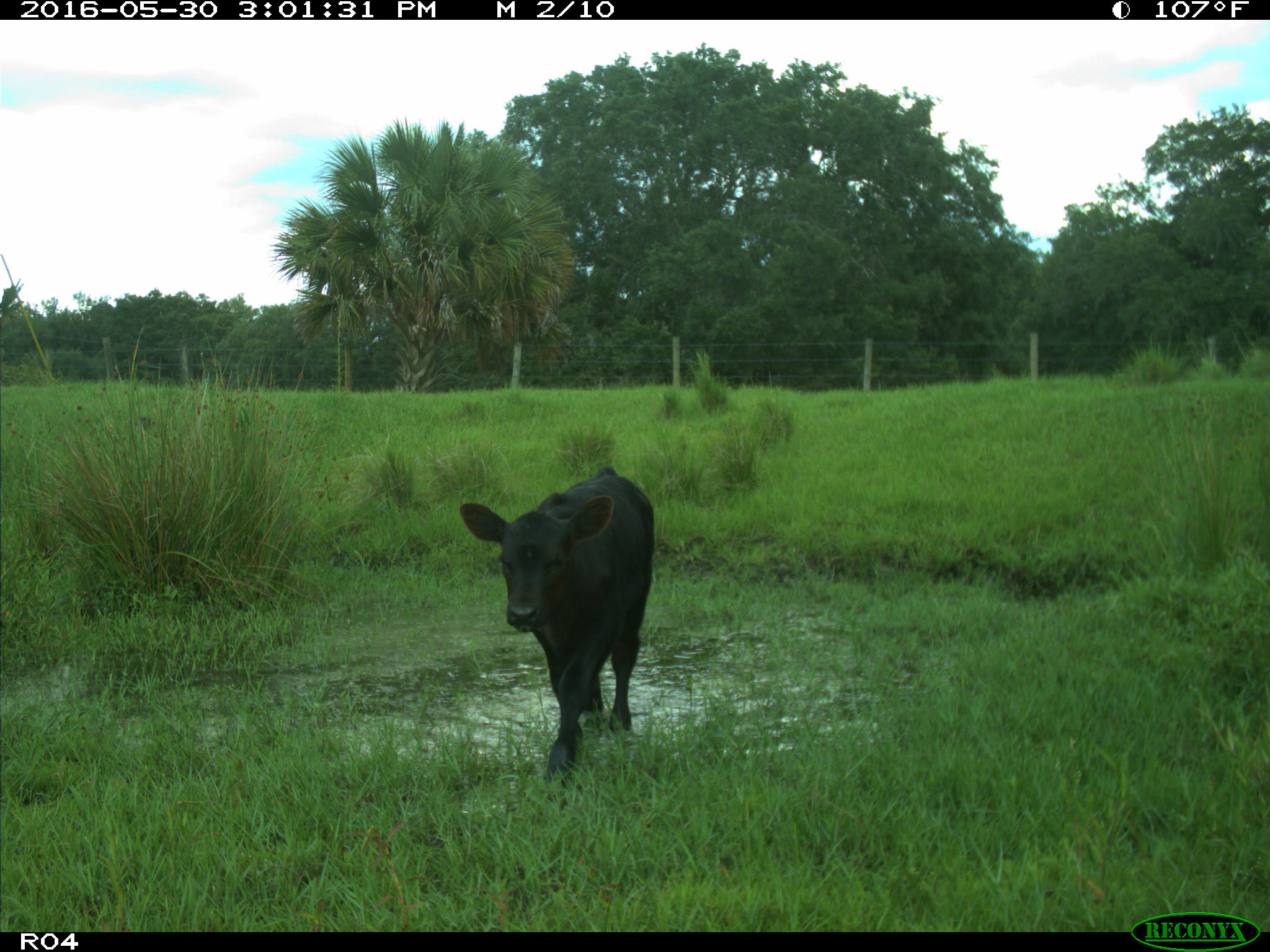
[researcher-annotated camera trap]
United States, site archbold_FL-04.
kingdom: Animalia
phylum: Chordata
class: Mammalia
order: Artiodactyla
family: Bovidae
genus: Bos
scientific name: Bos taurus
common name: domestic cow